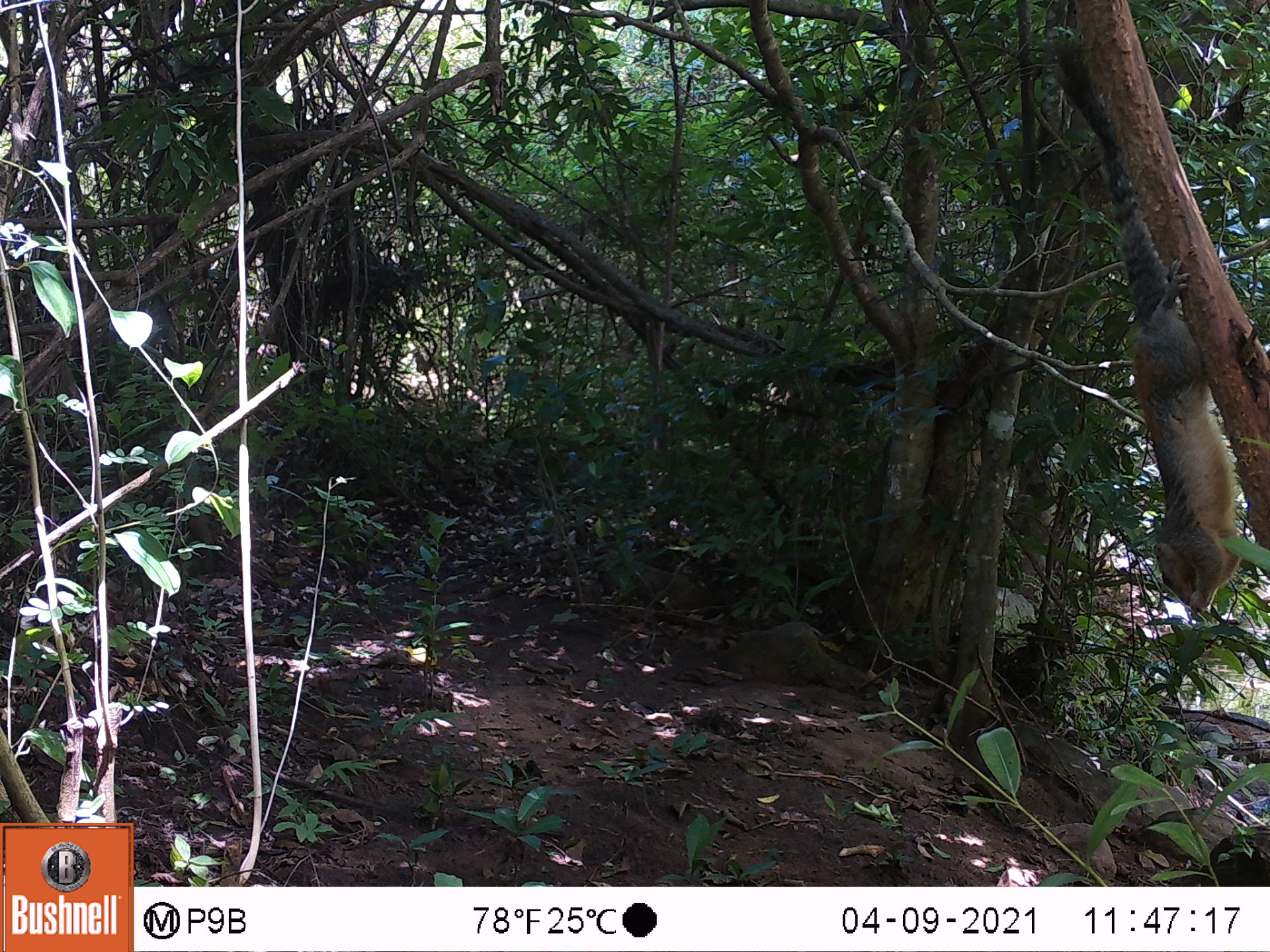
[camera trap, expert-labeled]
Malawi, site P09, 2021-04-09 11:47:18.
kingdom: Animalia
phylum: Chordata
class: Mammalia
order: Rodentia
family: Sciuridae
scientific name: Sciuridae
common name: squirrel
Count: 1.